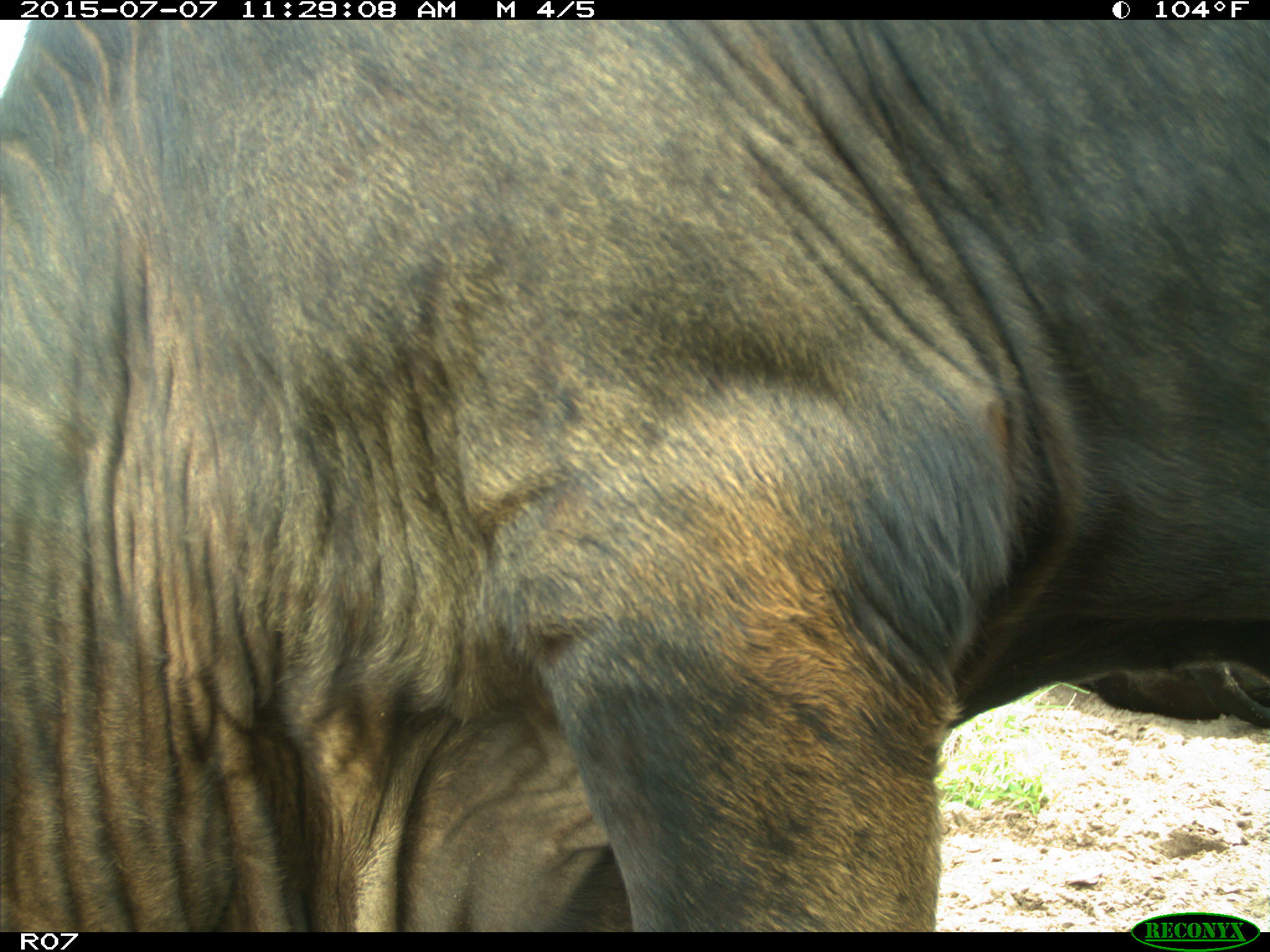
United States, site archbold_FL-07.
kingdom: Animalia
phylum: Chordata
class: Mammalia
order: Artiodactyla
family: Bovidae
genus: Bos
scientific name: Bos taurus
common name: domestic cow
Bos taurus (domestic cow).